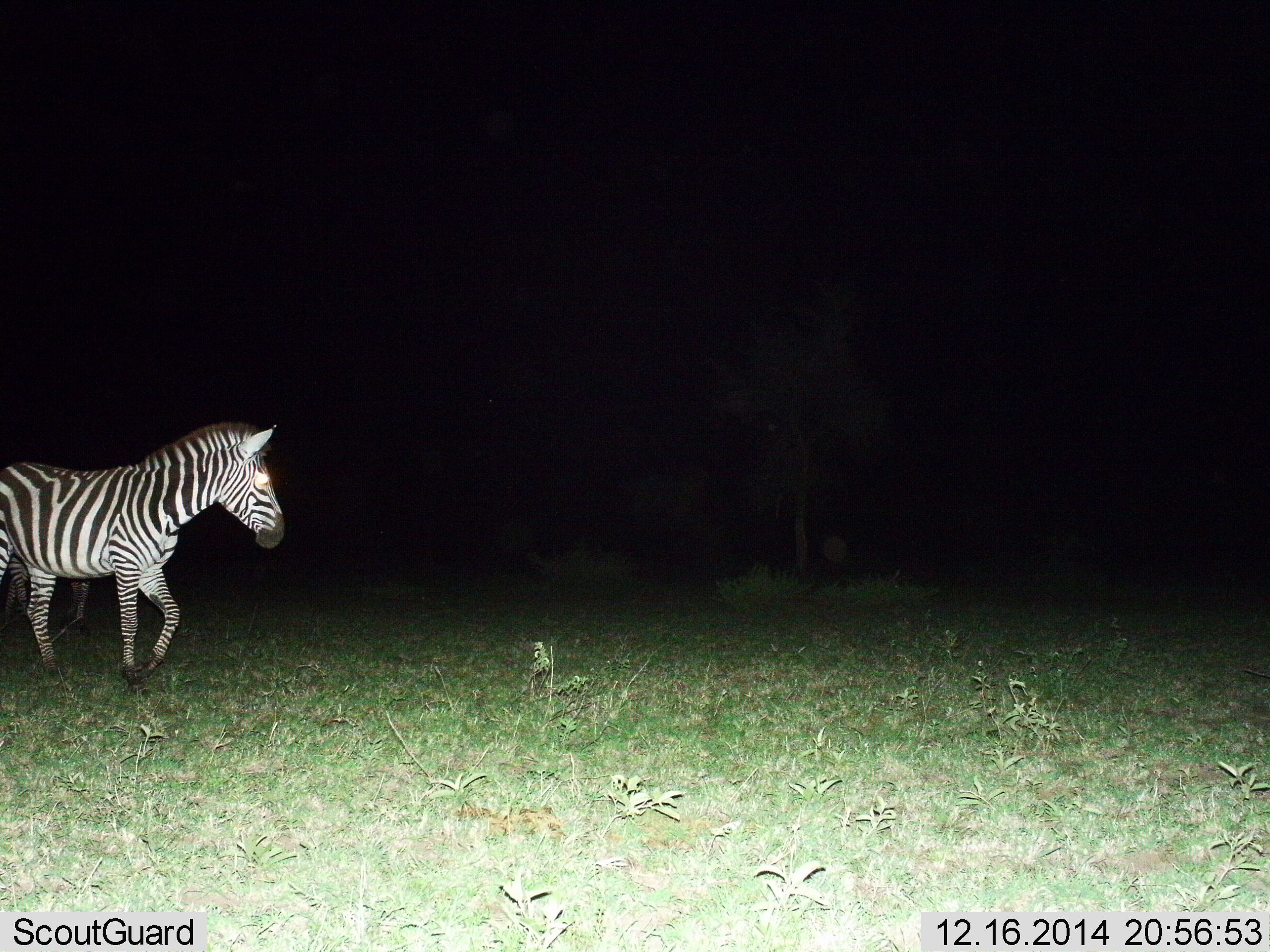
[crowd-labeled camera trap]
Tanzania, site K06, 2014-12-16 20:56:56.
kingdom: Animalia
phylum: Chordata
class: Mammalia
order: Perissodactyla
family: Equidae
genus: Equus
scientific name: Equus quagga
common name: plains zebra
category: zebra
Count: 1.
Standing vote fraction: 80%.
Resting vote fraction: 0%.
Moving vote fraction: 30%.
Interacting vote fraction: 0%.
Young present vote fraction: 0%.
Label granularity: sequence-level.